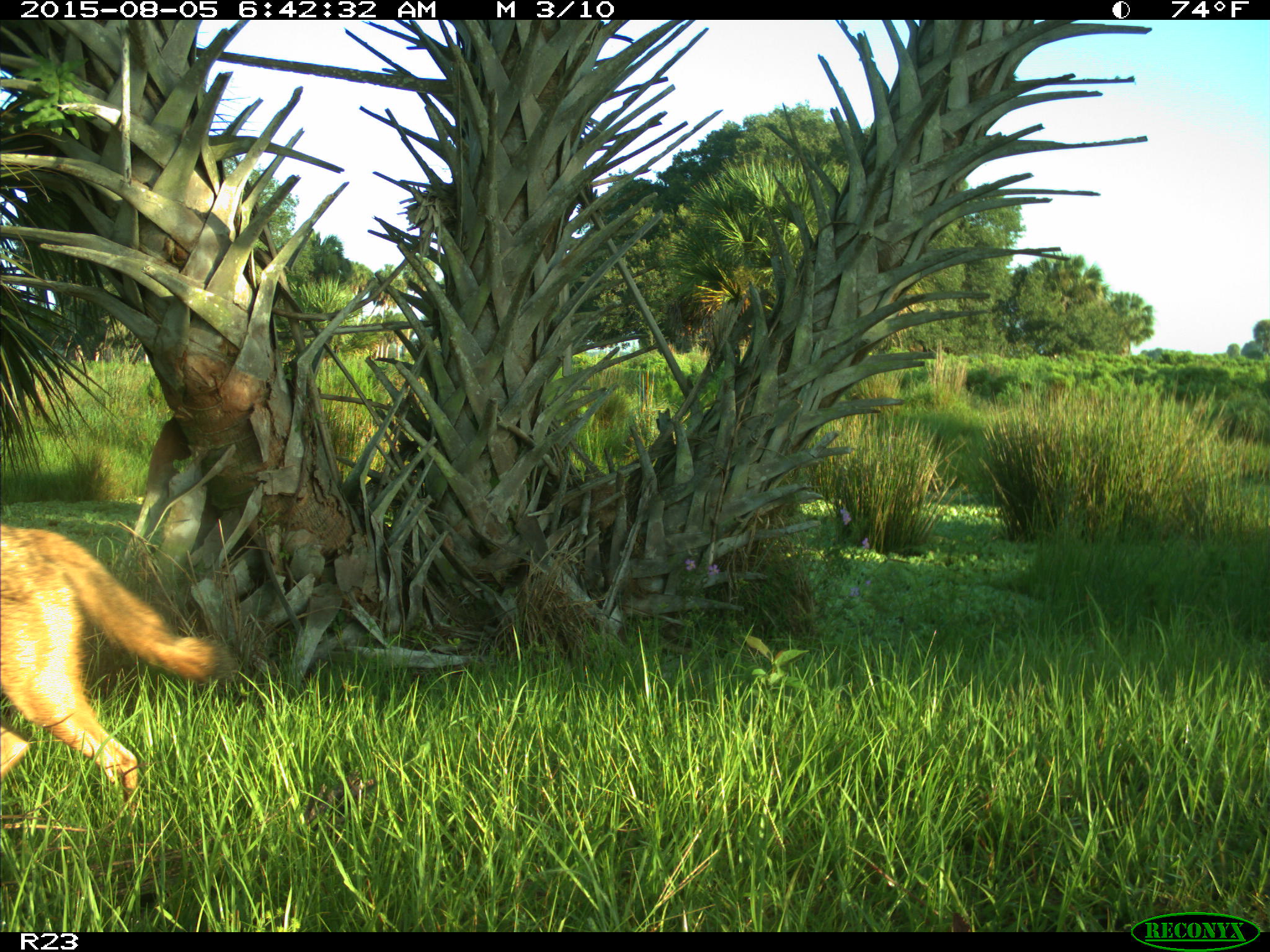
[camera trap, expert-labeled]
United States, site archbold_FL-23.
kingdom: Animalia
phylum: Chordata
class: Mammalia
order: Carnivora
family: Canidae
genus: Canis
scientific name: Canis latrans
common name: coyote